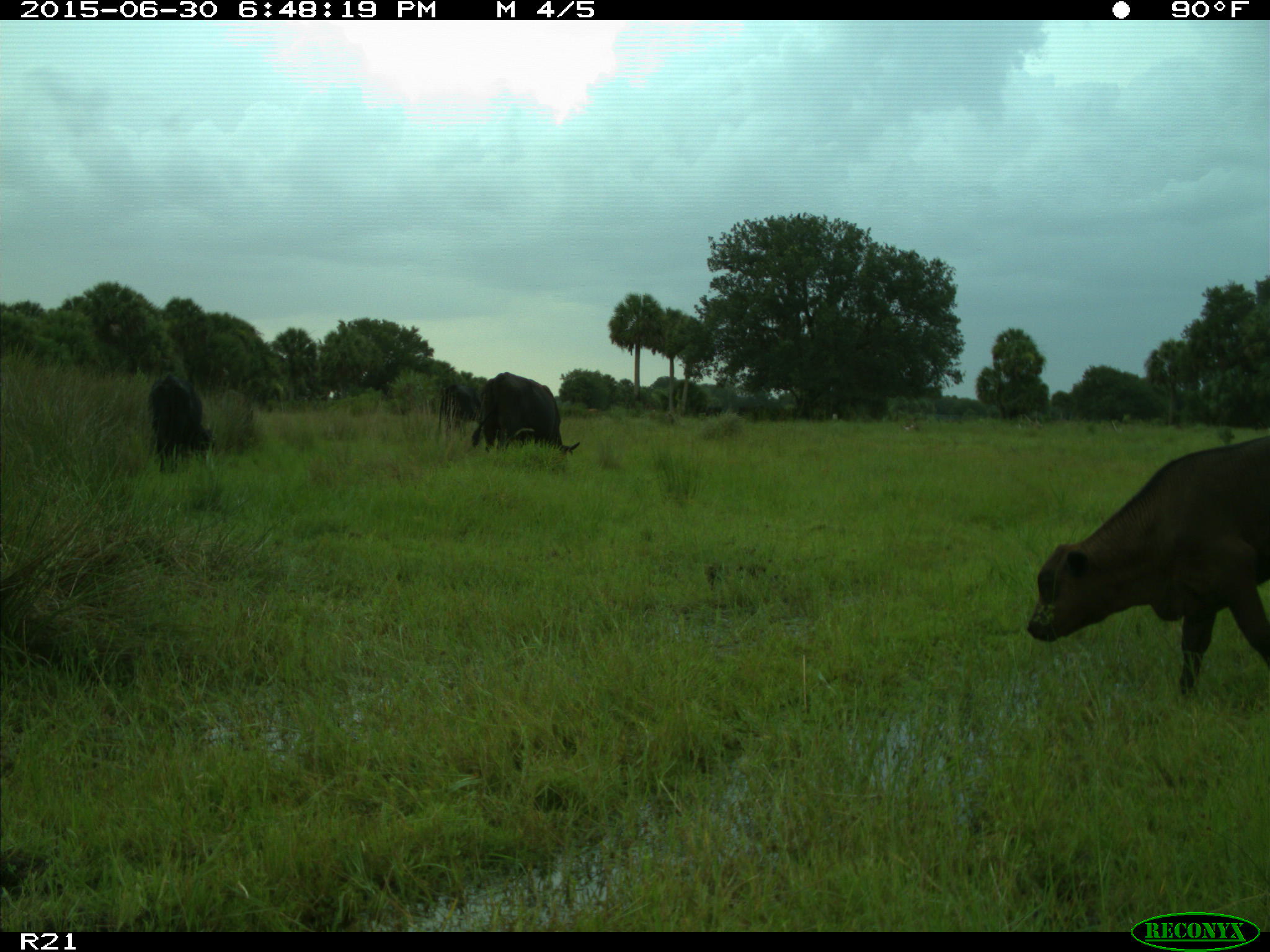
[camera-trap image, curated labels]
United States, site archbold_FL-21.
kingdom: Animalia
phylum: Chordata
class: Mammalia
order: Artiodactyla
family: Bovidae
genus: Bos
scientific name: Bos taurus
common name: domestic cow